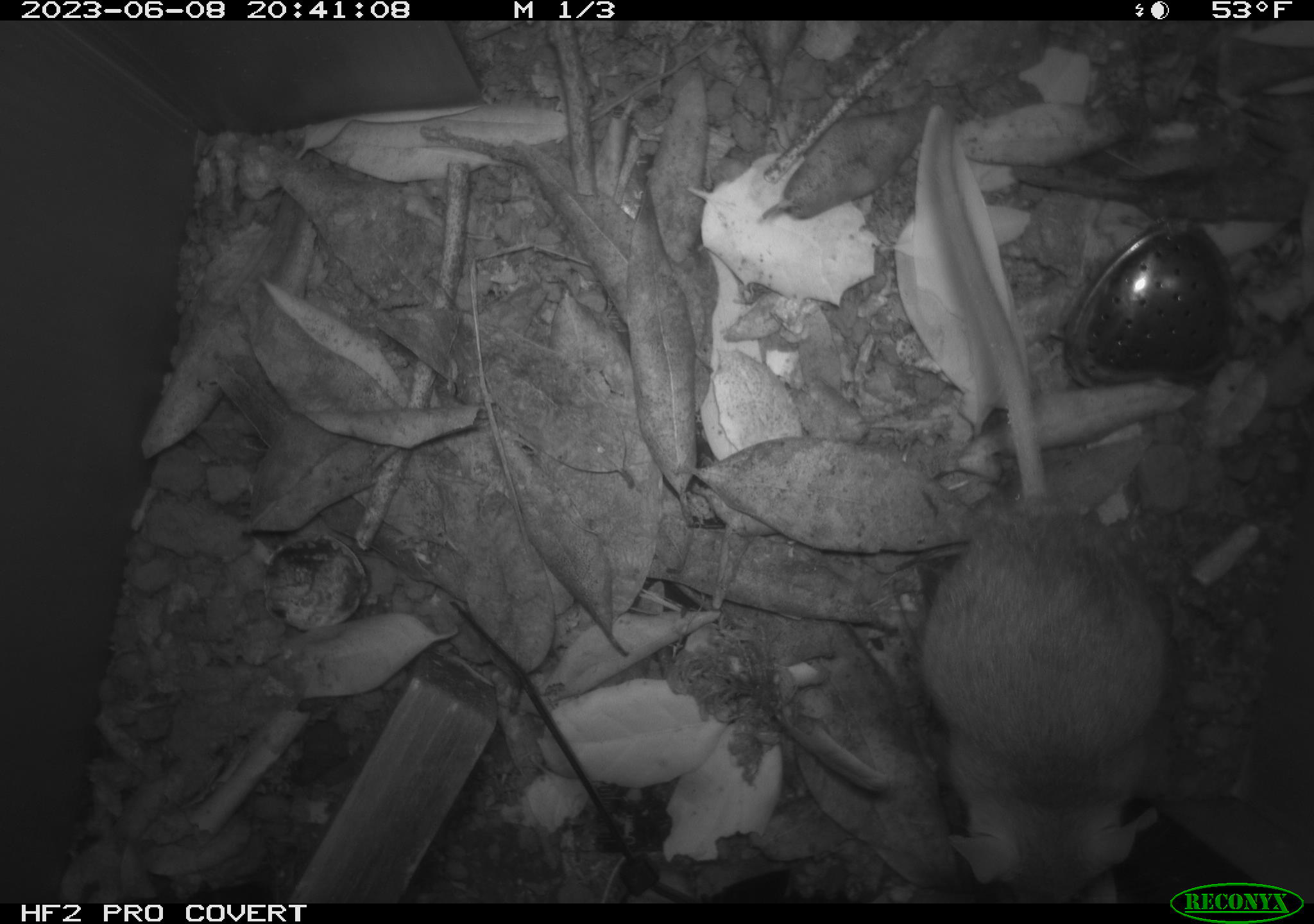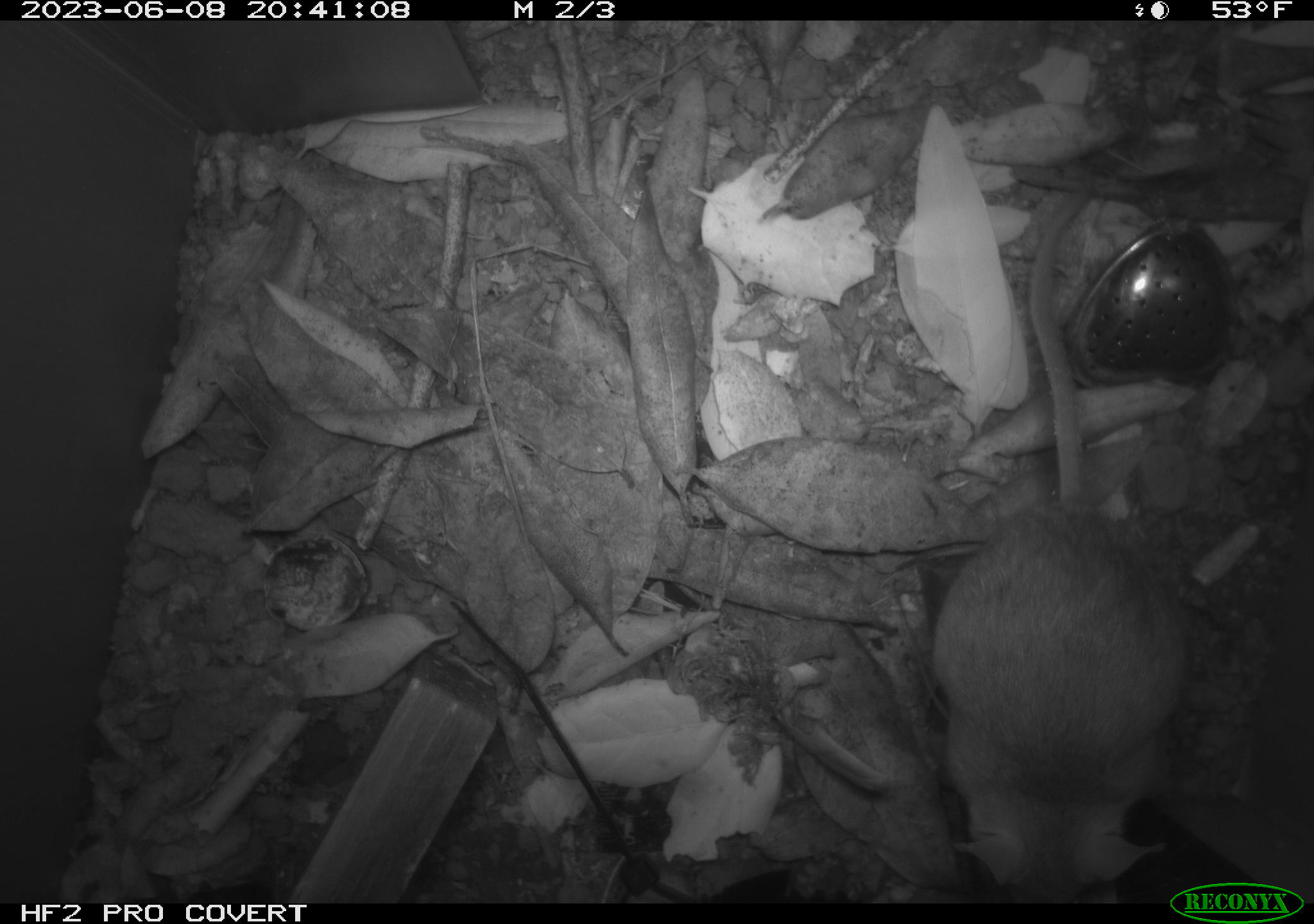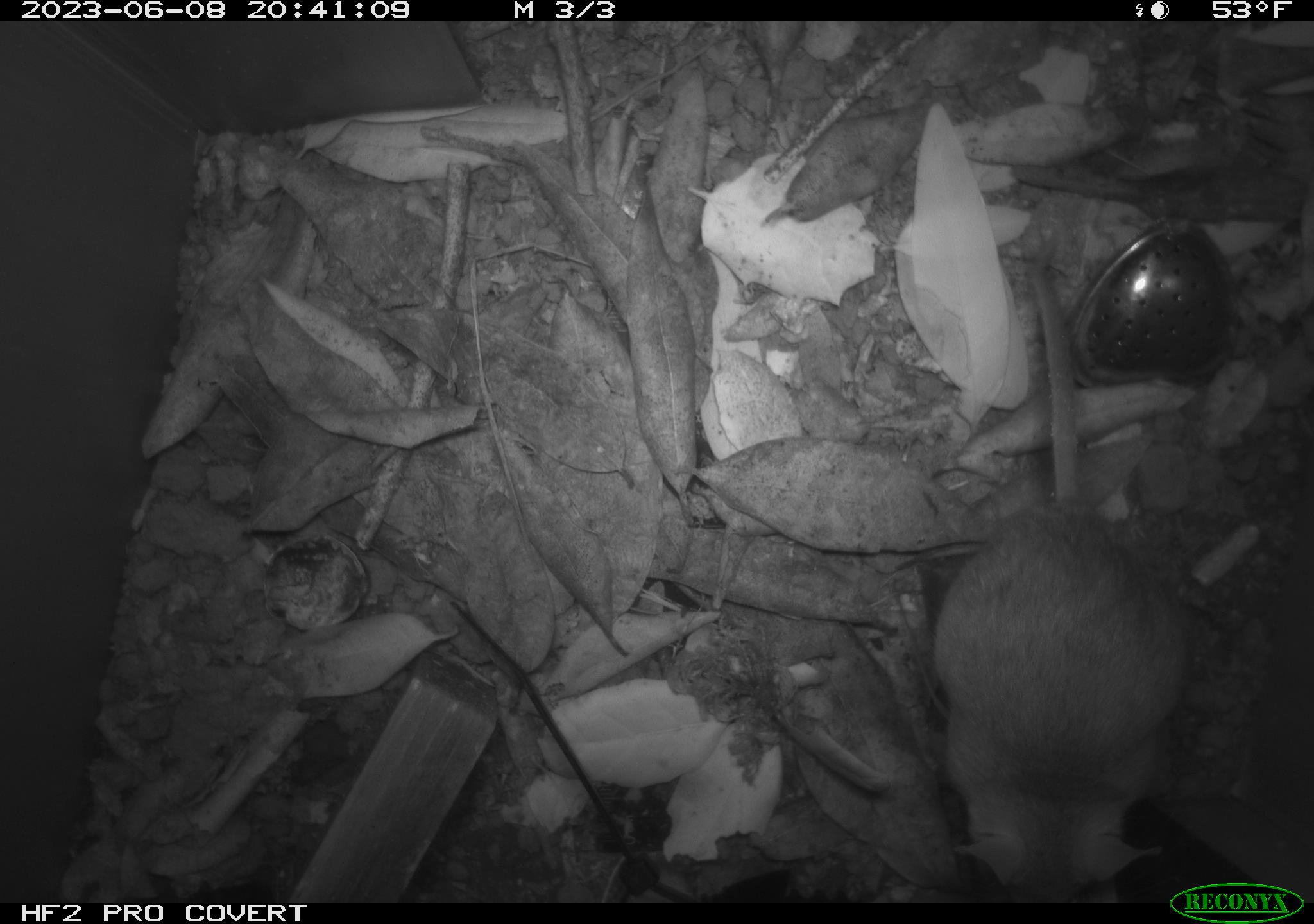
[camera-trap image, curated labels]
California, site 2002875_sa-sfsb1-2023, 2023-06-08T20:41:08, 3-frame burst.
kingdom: Animalia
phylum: Chordata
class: Mammalia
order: Rodentia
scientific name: Rodentia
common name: mouse species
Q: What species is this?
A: Mouse species (Rodentia).